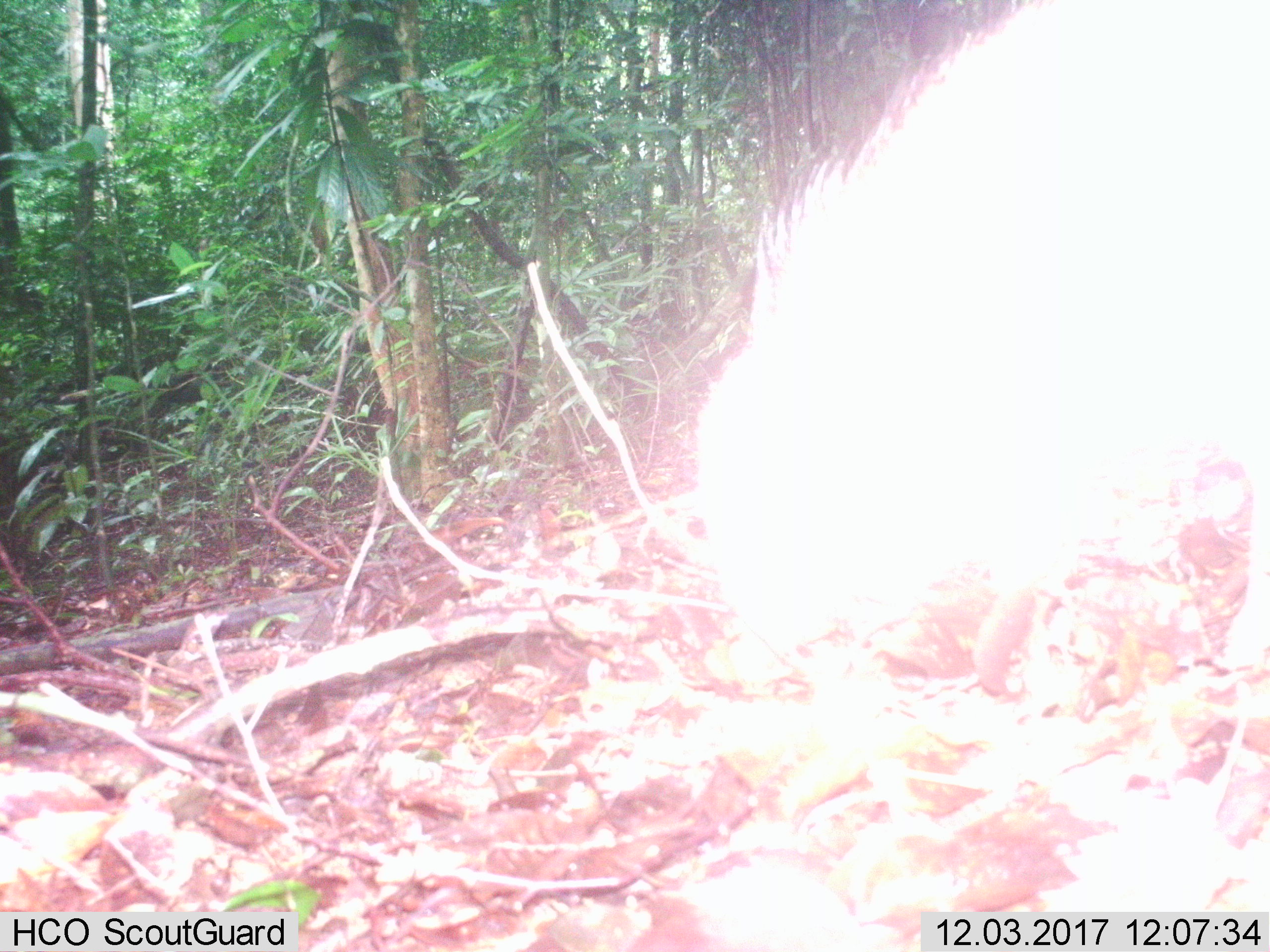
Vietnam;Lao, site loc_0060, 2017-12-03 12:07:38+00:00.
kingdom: Animalia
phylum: Chordata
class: Mammalia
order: Artiodactyla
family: Suidae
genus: Sus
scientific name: Sus scrofa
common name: eurasian wild pig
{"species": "eurasian wild pig (Sus scrofa)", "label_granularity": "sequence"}